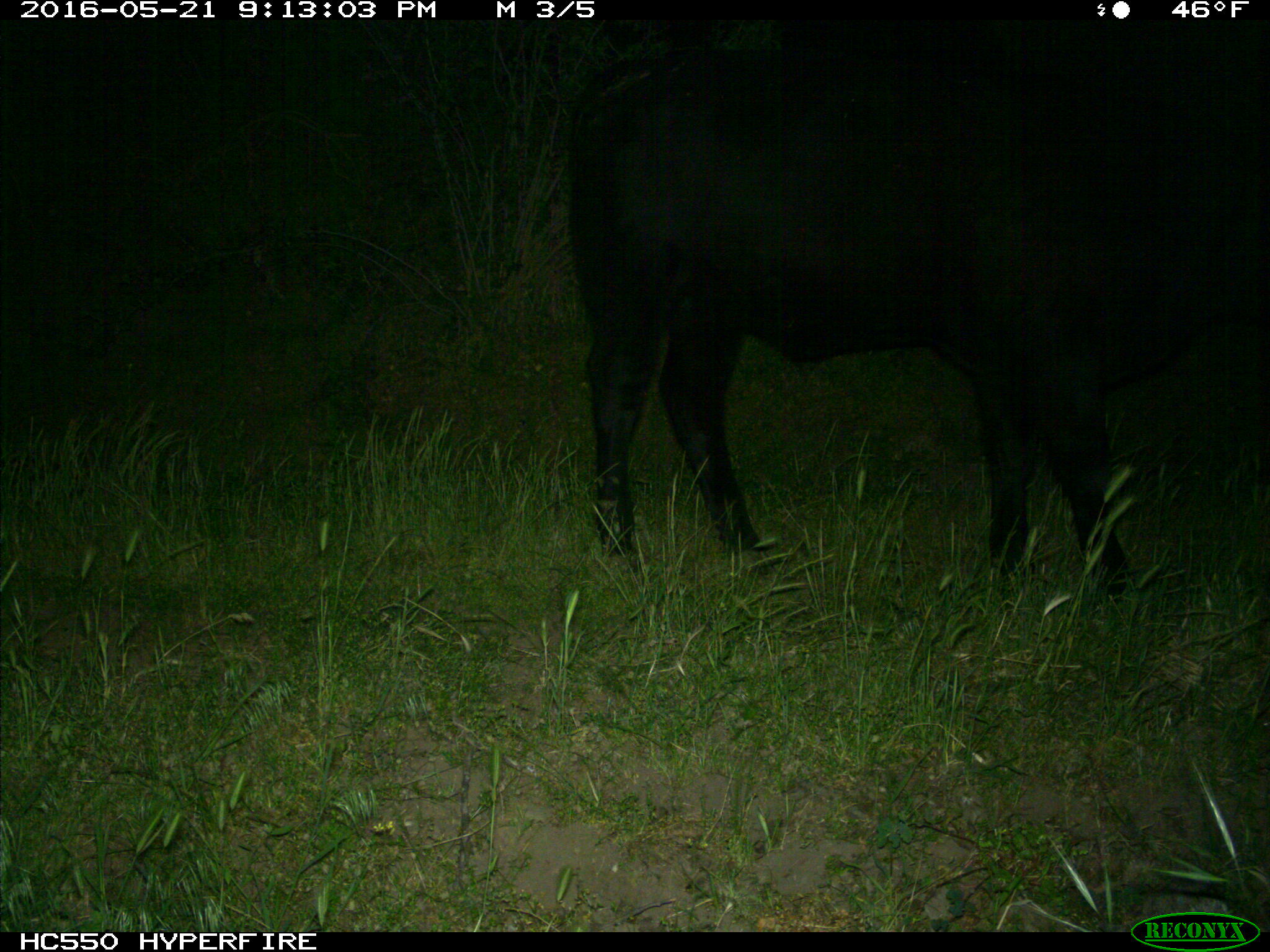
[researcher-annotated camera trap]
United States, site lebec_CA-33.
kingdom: Animalia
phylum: Chordata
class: Mammalia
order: Artiodactyla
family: Bovidae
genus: Bos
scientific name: Bos taurus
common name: domestic cow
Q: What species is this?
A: Bos taurus (domestic cow).